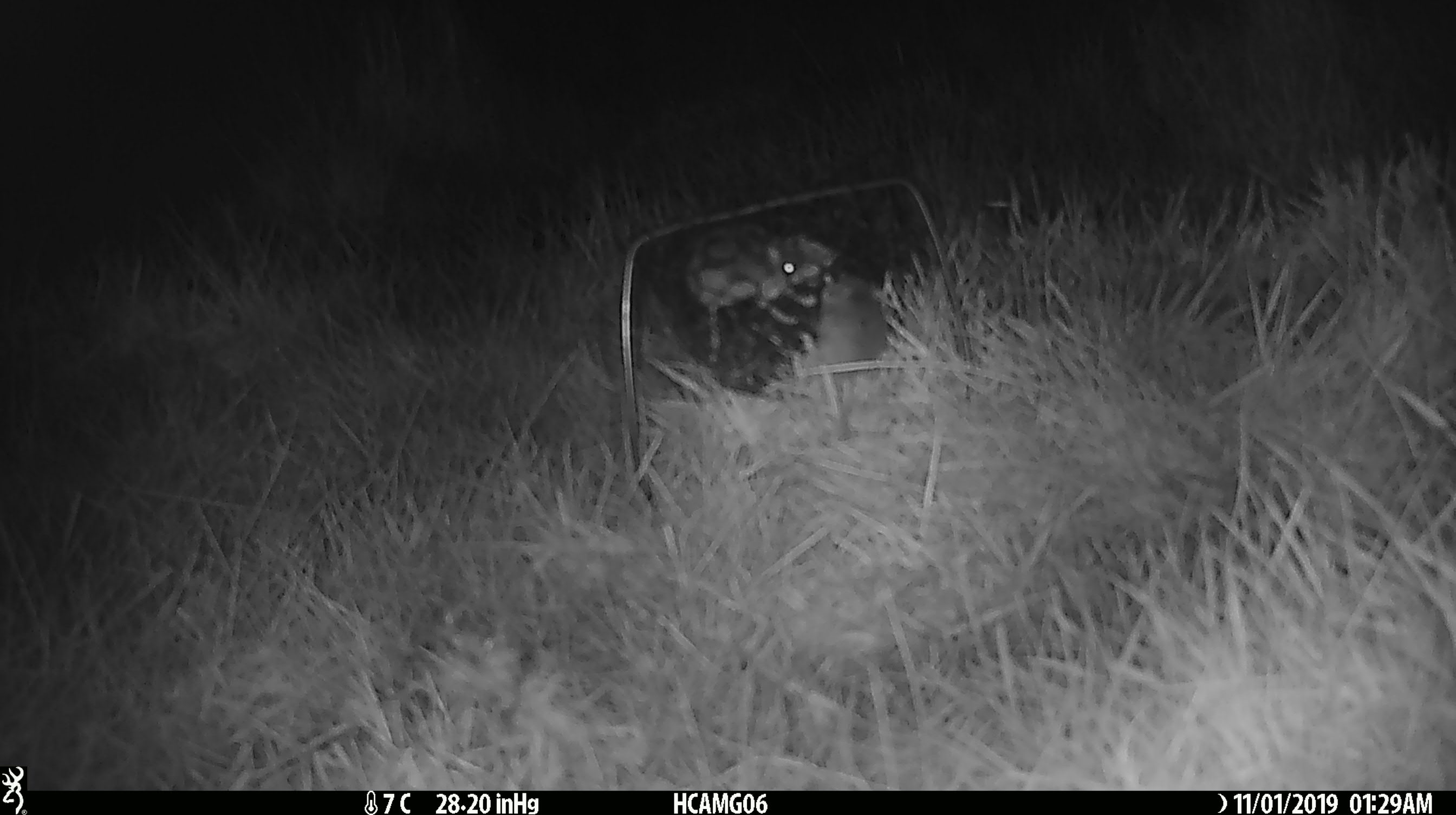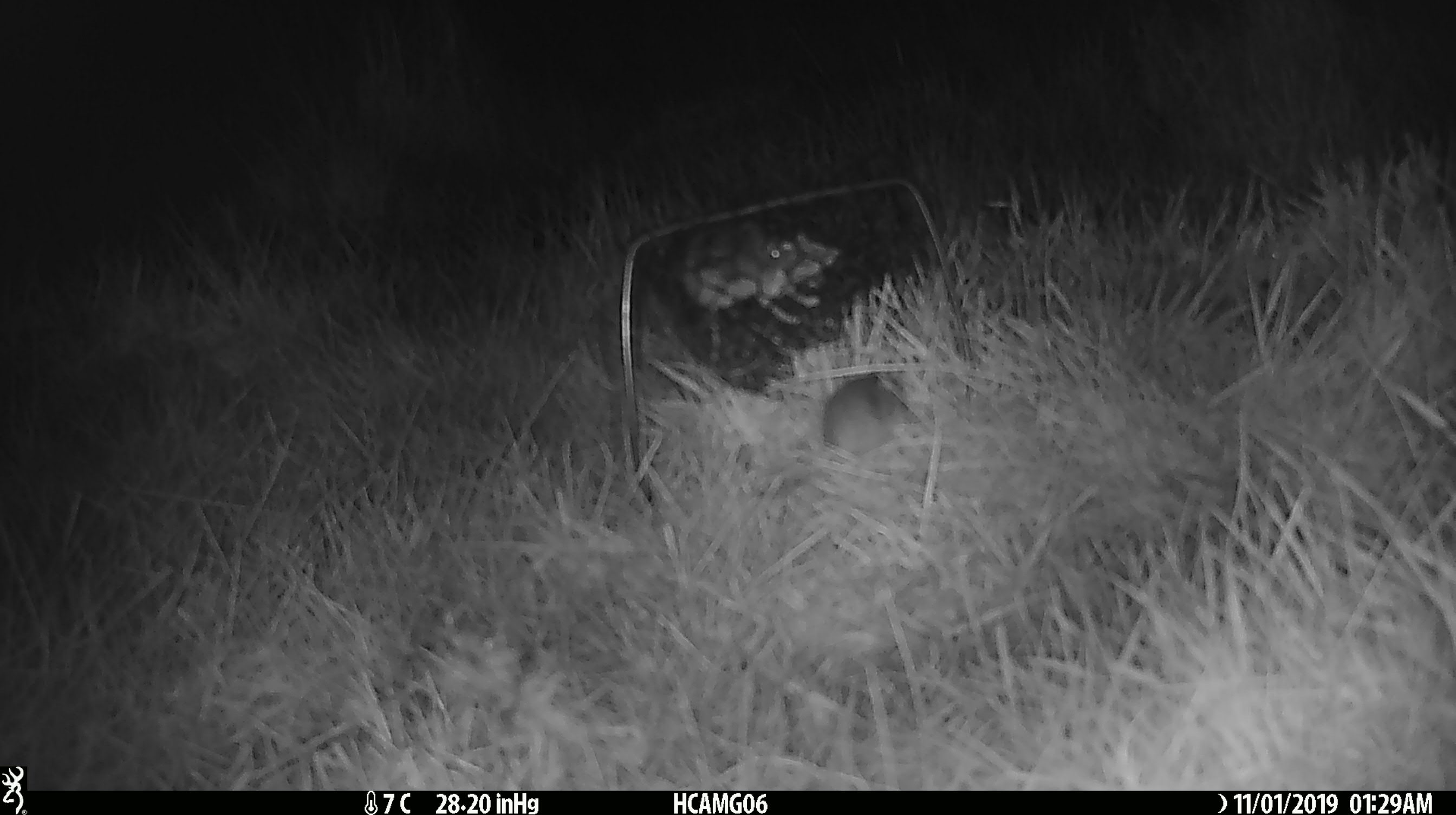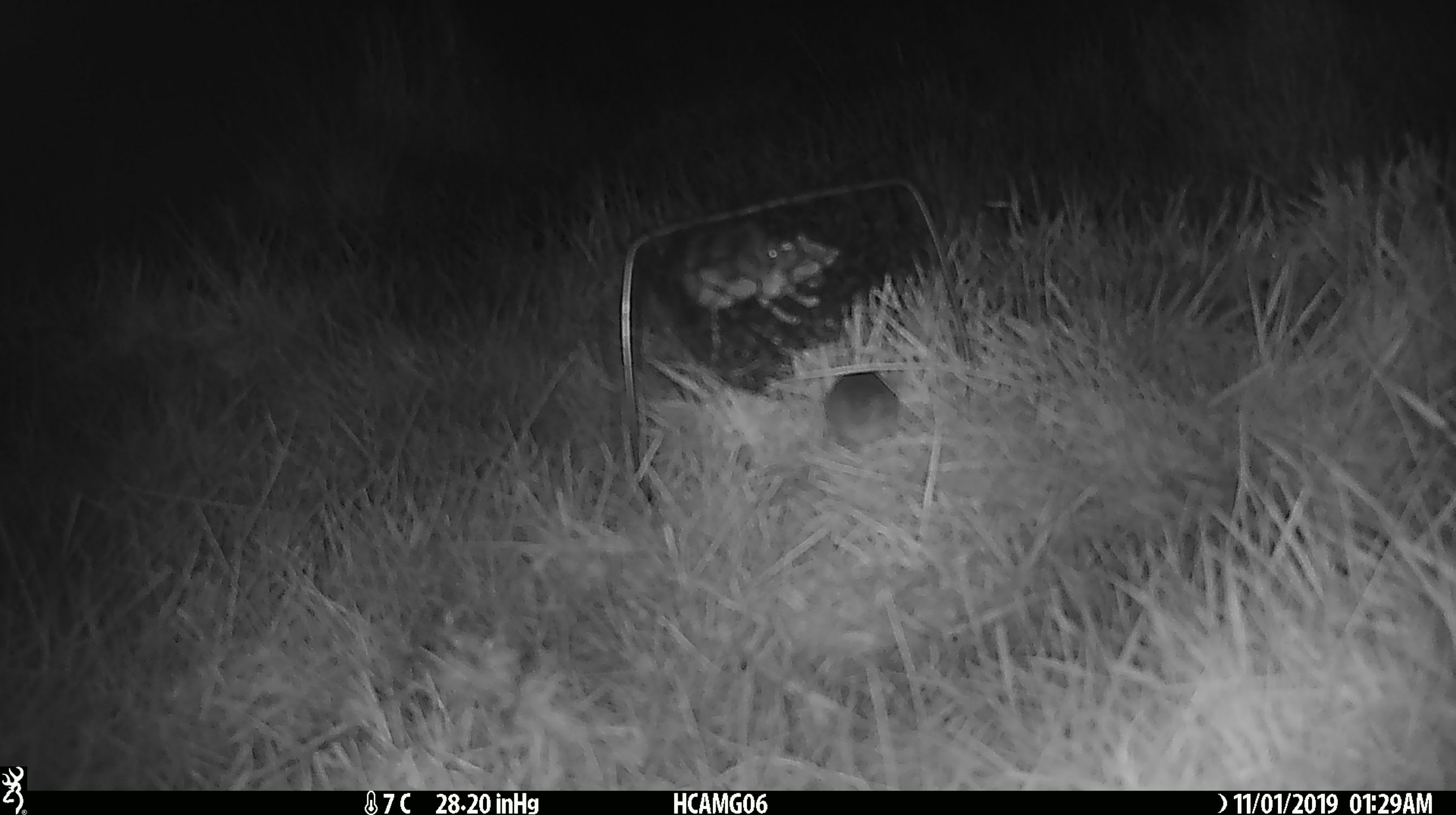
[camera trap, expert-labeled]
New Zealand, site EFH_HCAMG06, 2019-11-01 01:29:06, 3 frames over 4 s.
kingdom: Animalia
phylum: Chordata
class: Mammalia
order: Rodentia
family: Muridae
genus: Mus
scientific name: Mus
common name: mouse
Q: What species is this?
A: Mouse (Mus).